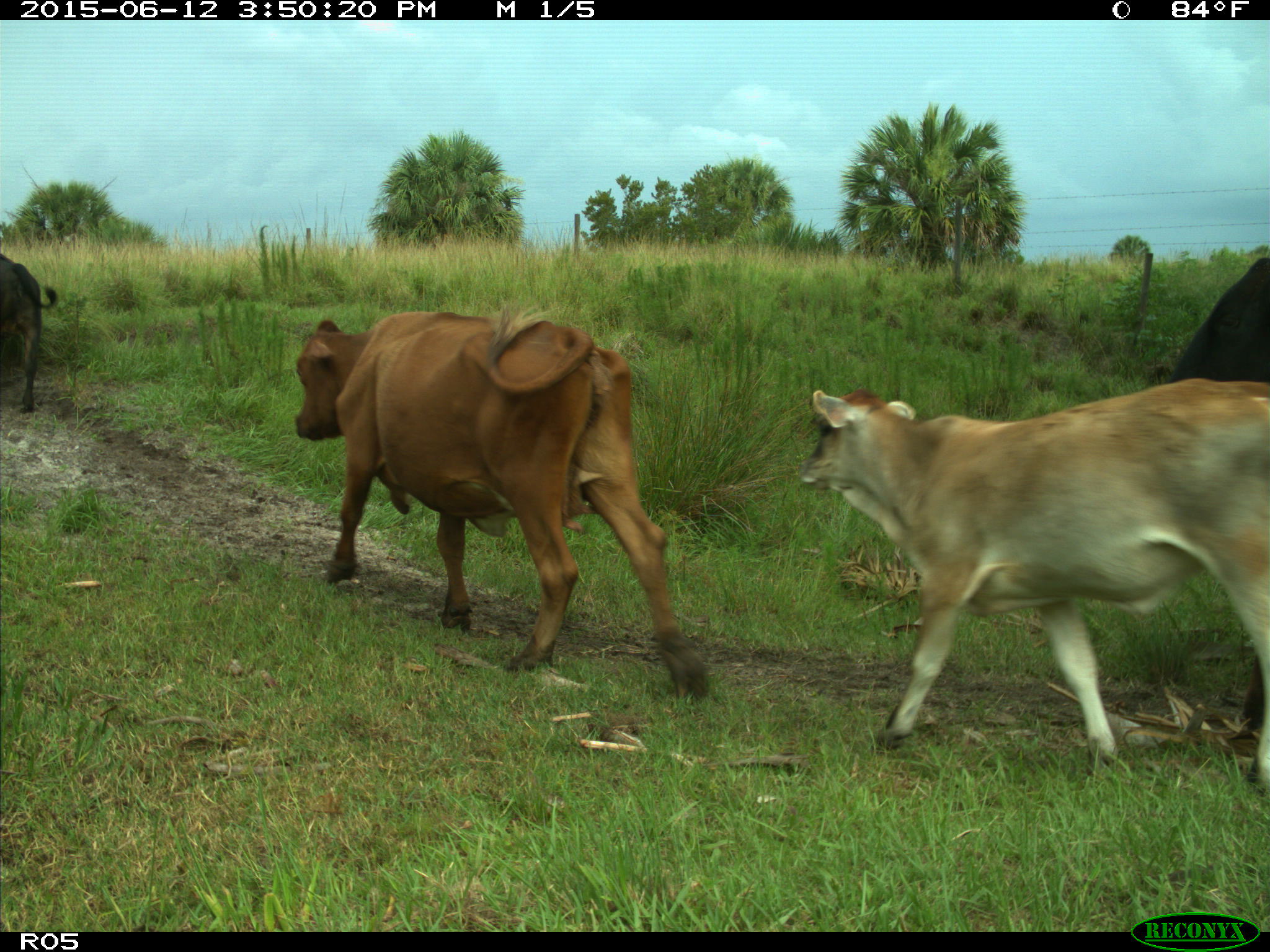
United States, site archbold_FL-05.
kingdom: Animalia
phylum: Chordata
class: Mammalia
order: Artiodactyla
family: Bovidae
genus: Bos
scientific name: Bos taurus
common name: domestic cow